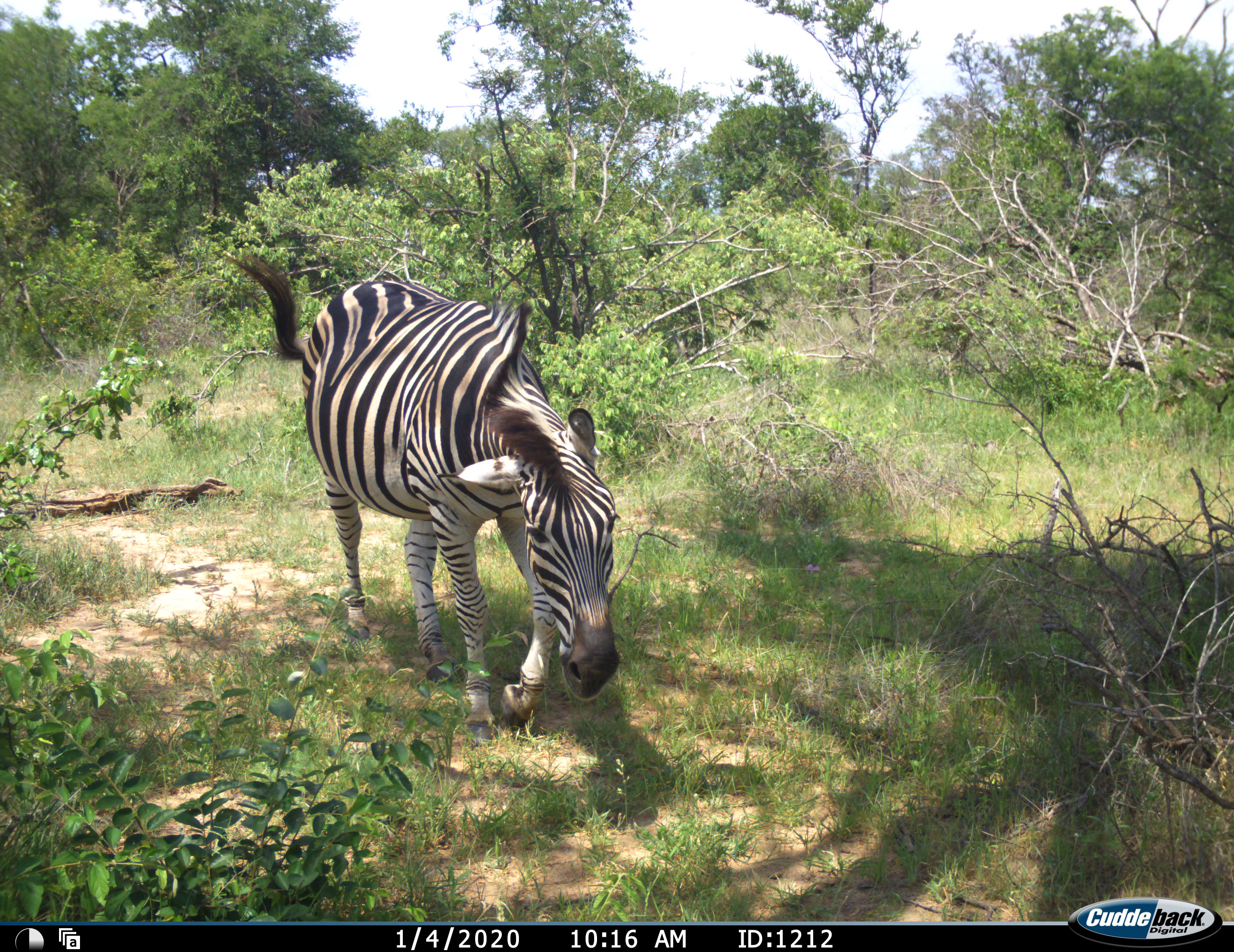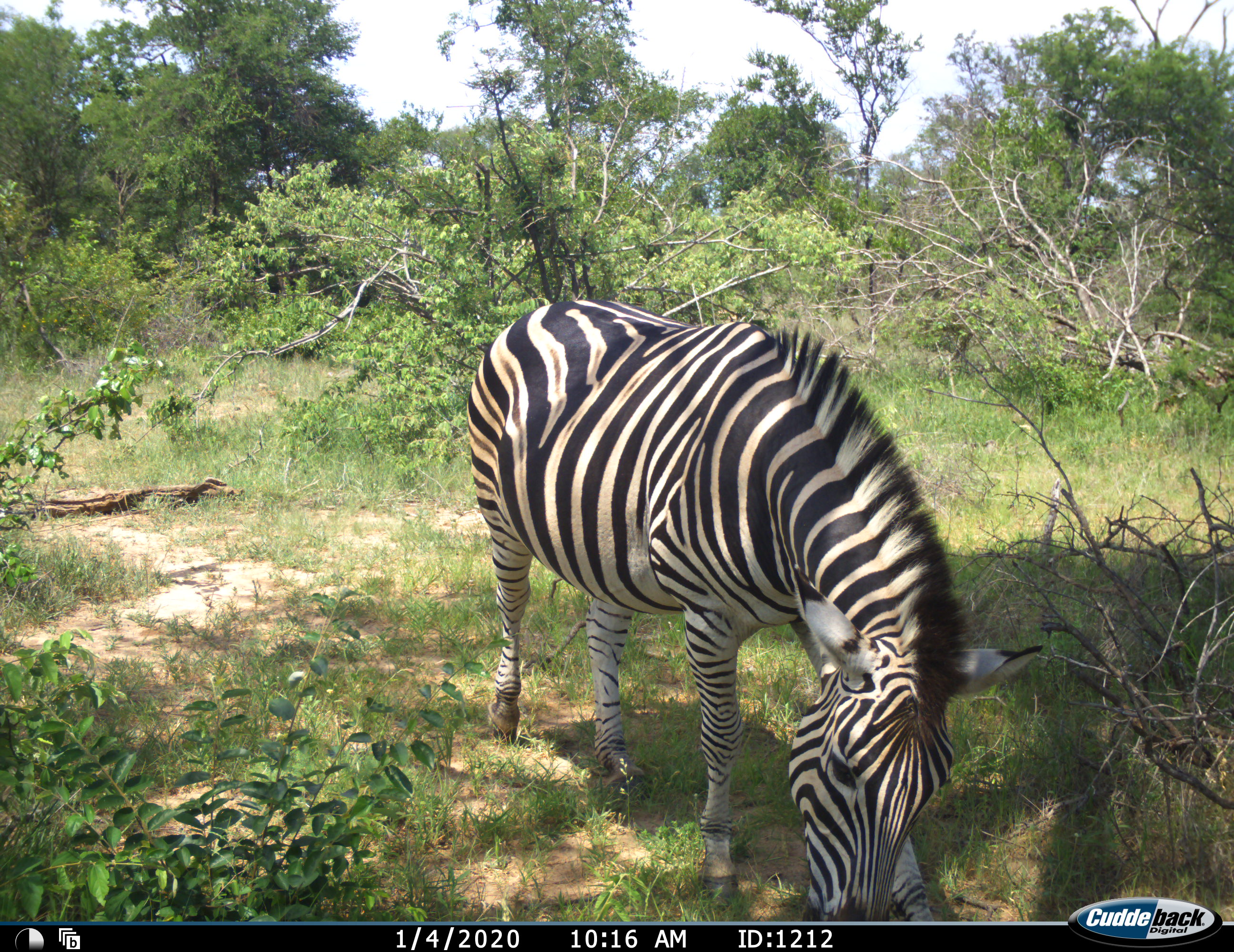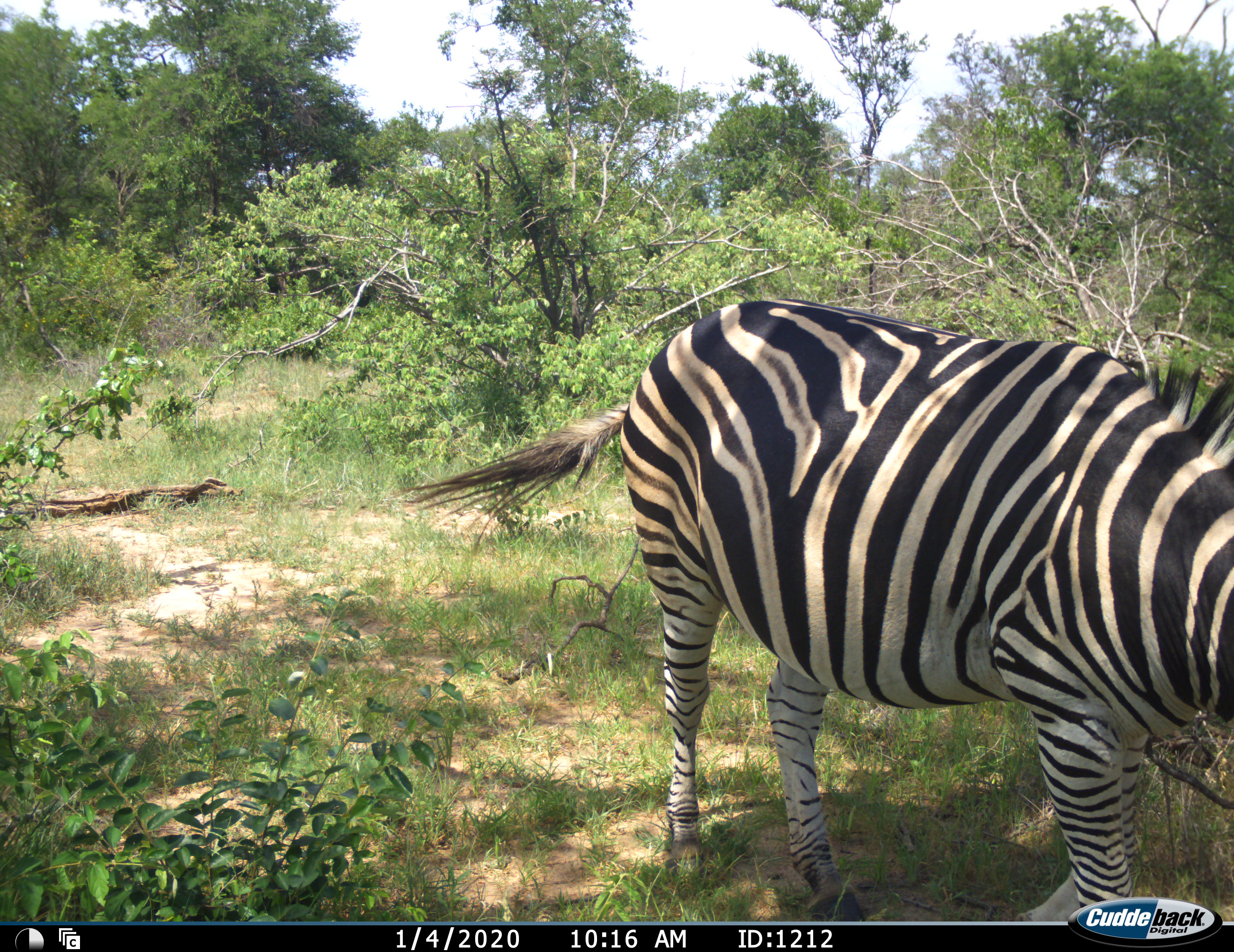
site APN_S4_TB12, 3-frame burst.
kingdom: Animalia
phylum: Chordata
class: Mammalia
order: Perissodactyla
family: Equidae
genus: Equus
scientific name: Equus quagga burchellii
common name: burchell's zebra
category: zebraburchells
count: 1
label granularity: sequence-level